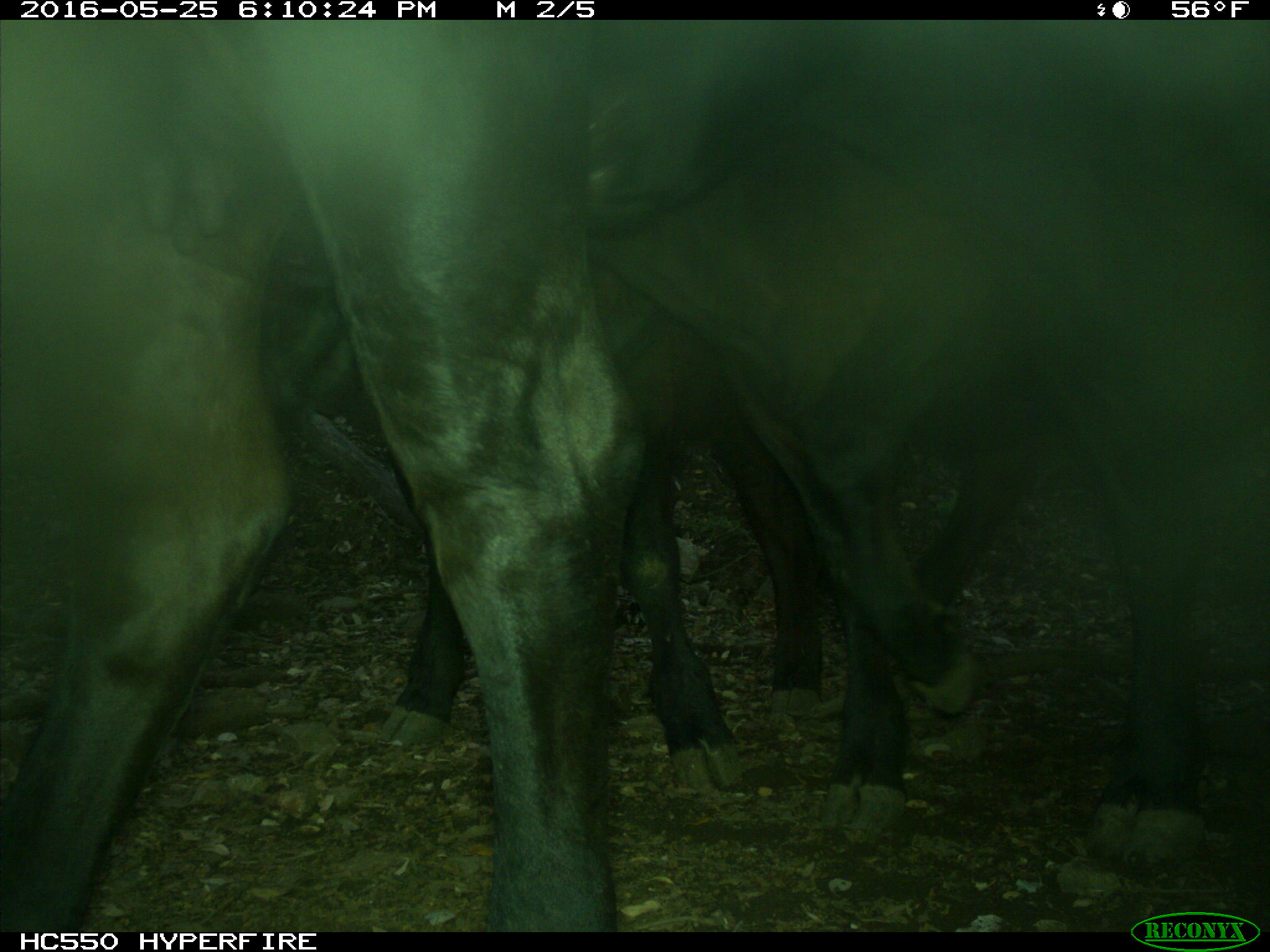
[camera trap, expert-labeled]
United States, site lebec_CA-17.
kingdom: Animalia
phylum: Chordata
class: Mammalia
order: Artiodactyla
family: Bovidae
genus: Bos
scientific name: Bos taurus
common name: domestic cow